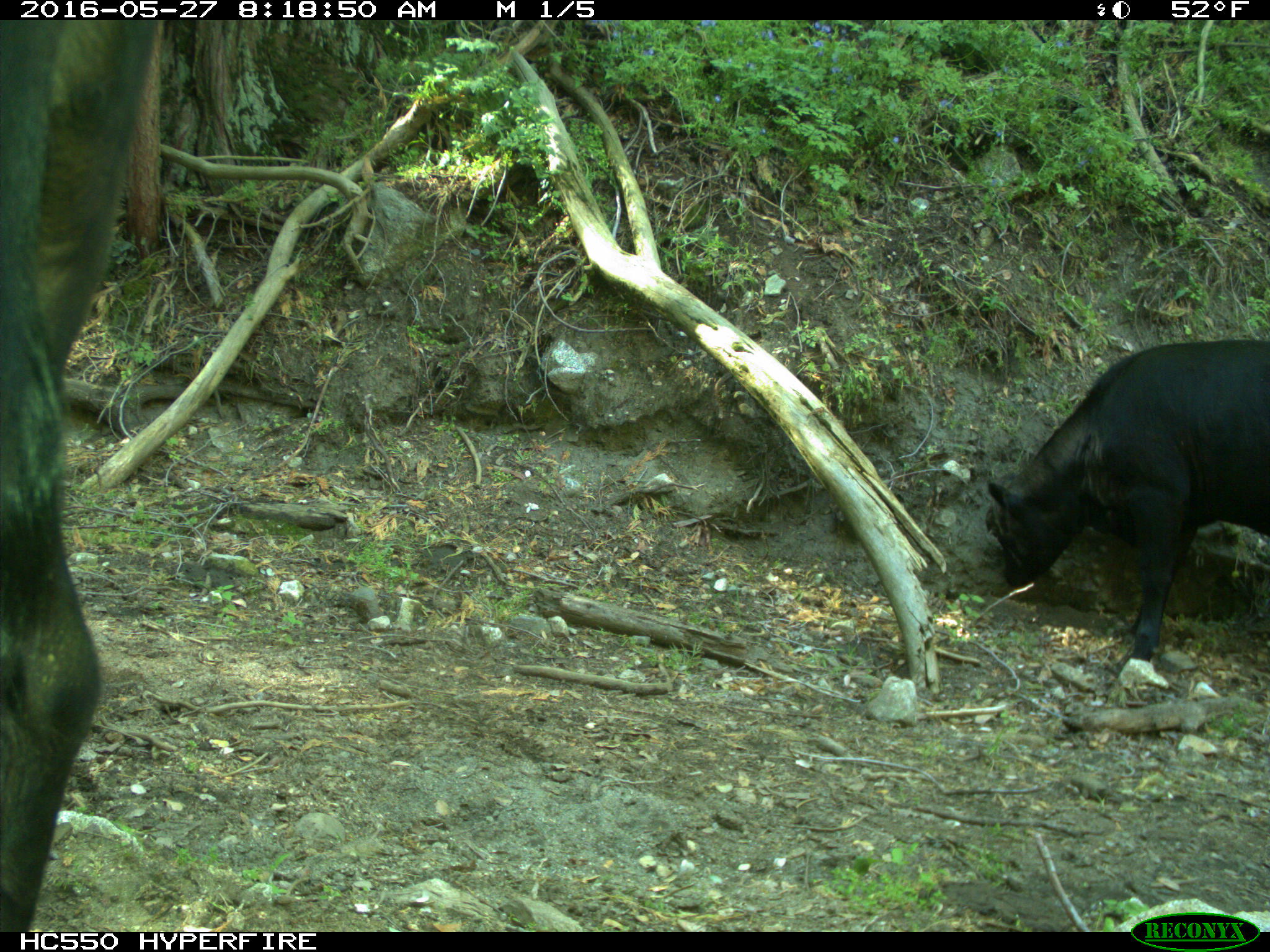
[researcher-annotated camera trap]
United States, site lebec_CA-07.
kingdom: Animalia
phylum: Chordata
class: Mammalia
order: Artiodactyla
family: Bovidae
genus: Bos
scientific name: Bos taurus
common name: domestic cow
Bos taurus (domestic cow).